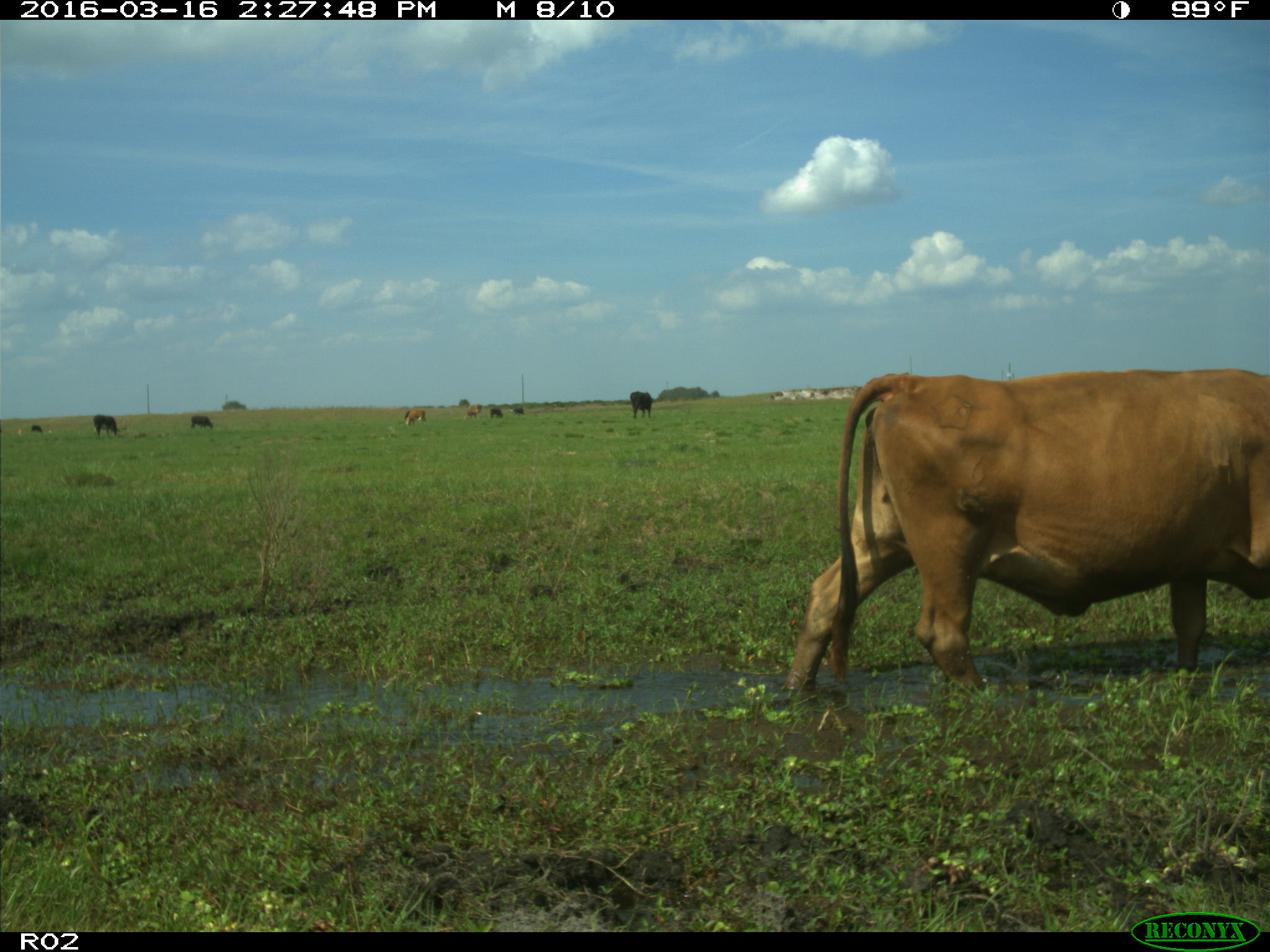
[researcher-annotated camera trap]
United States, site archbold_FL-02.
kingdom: Animalia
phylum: Chordata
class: Mammalia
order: Artiodactyla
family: Bovidae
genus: Bos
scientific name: Bos taurus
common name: domestic cow